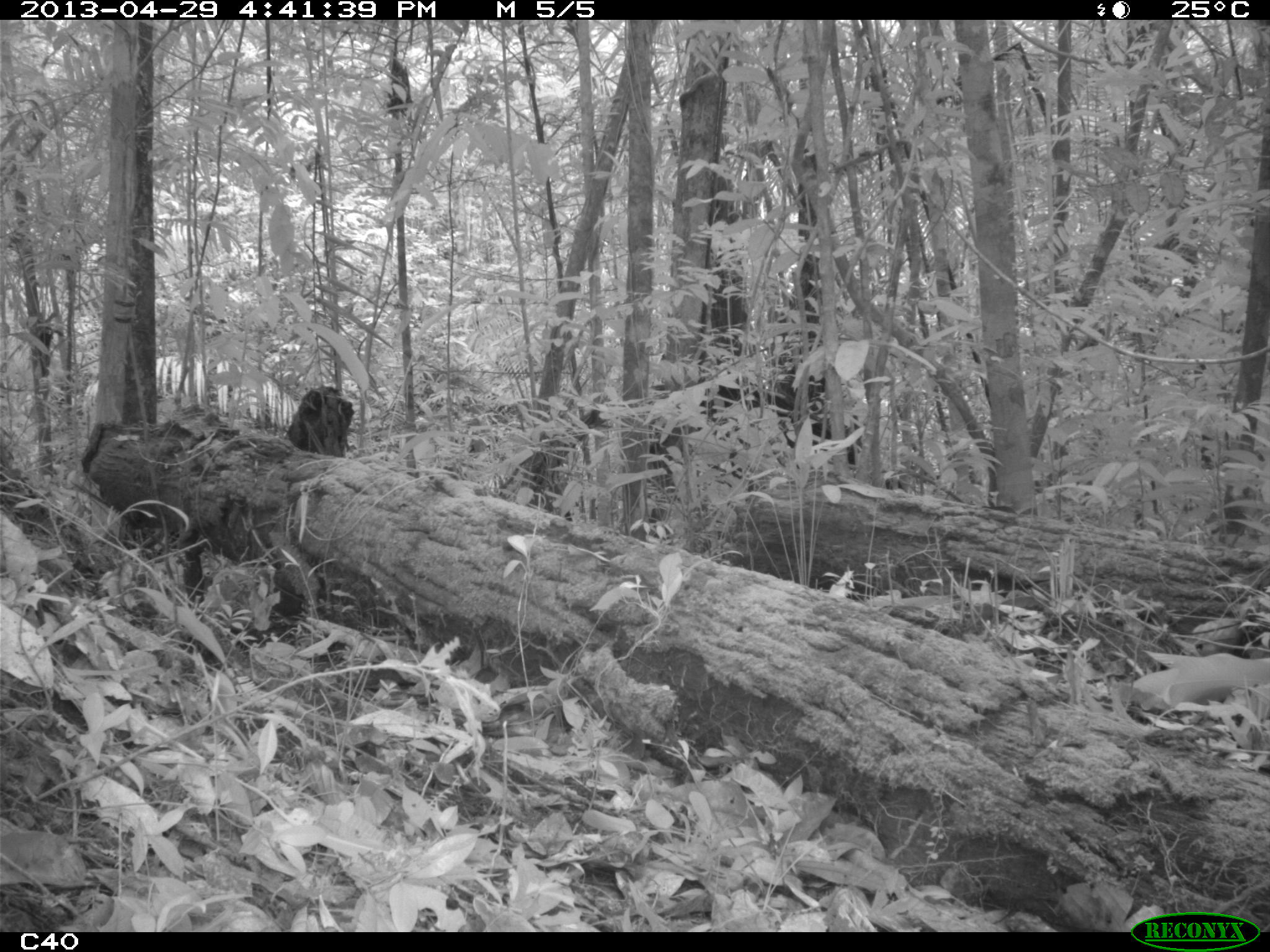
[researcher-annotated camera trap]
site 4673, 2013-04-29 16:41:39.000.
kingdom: Animalia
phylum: Chordata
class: Aves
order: Galliformes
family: Cracidae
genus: Crax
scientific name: Crax alector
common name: black curassow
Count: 1.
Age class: adult.